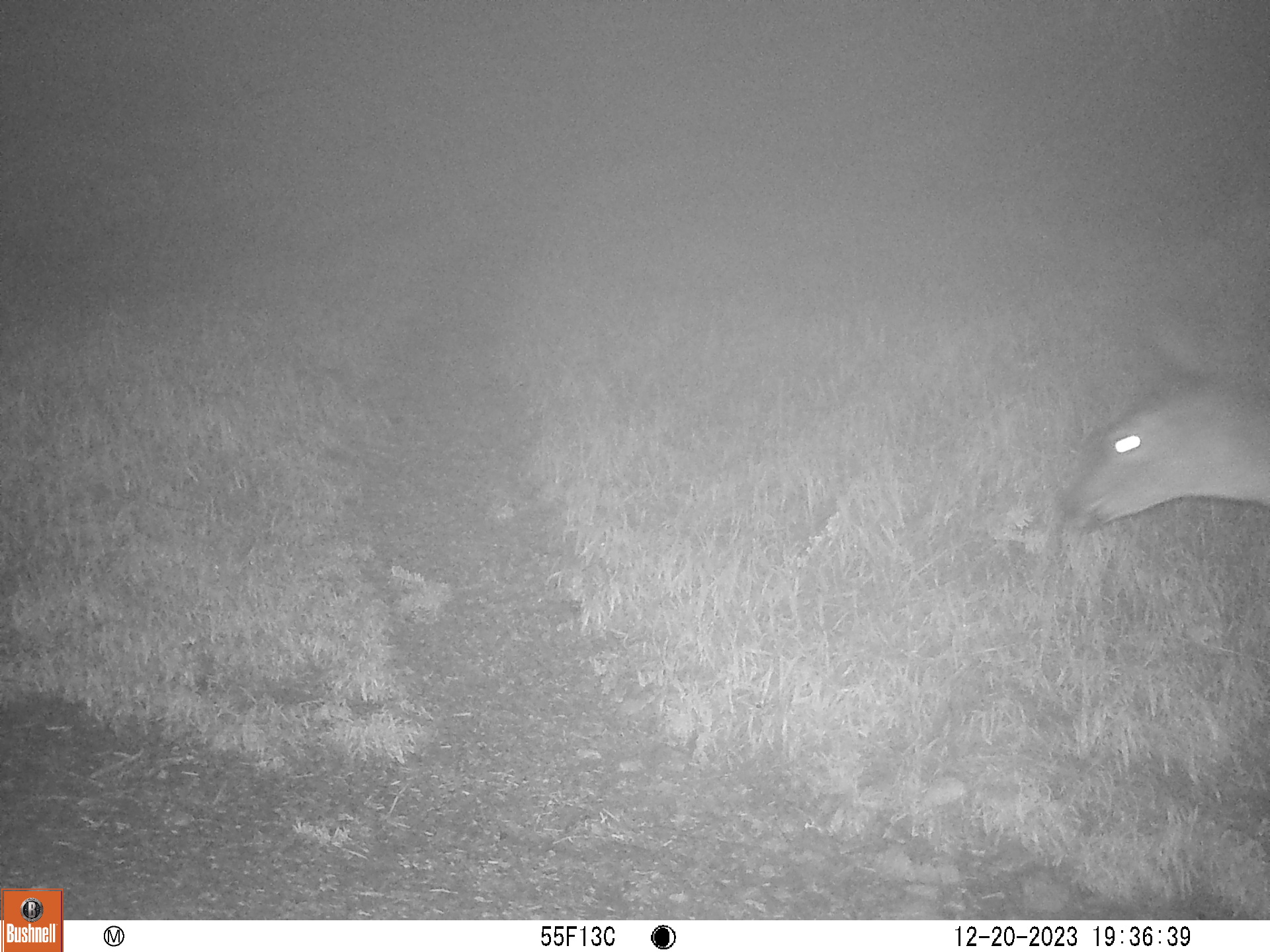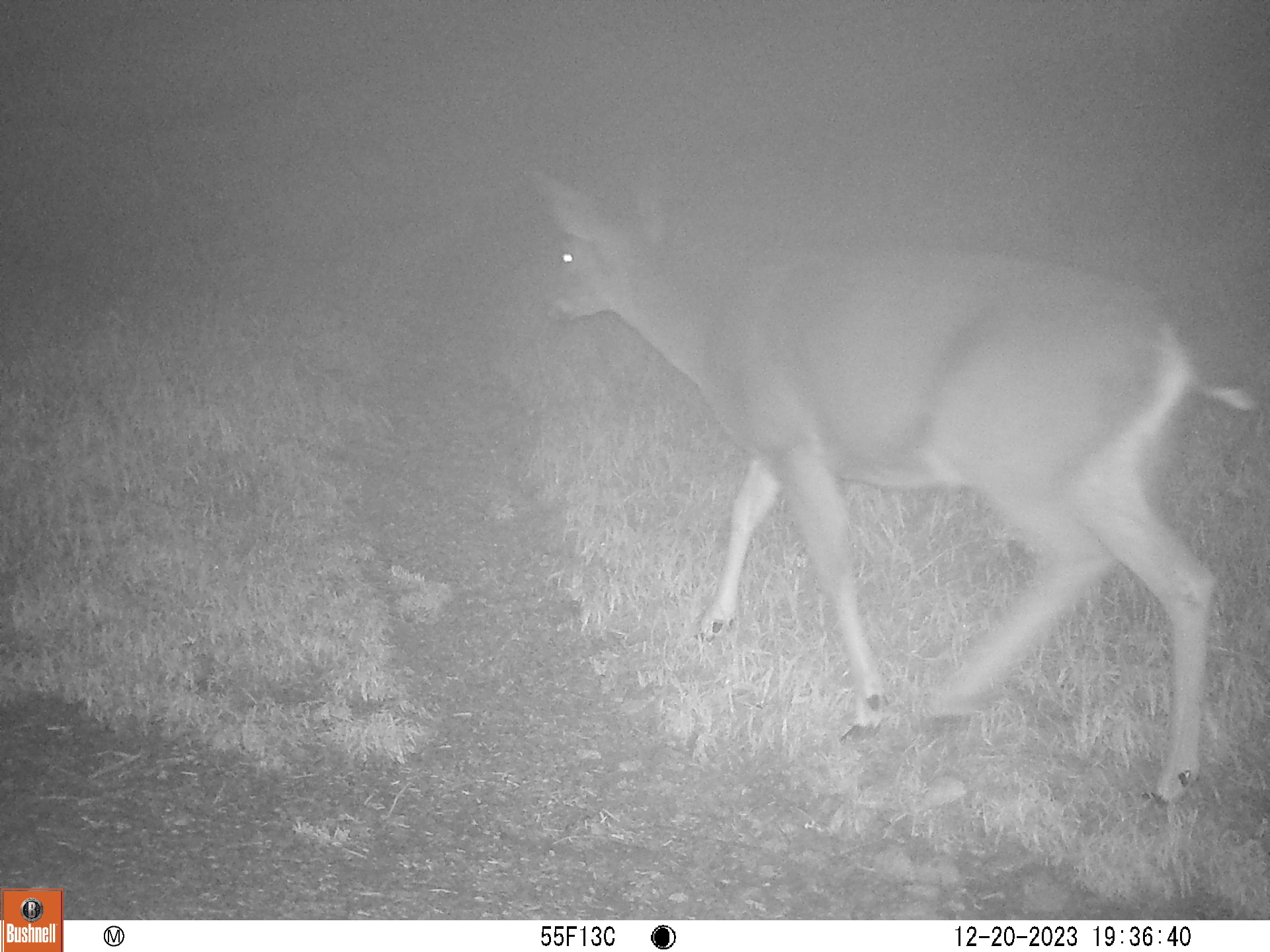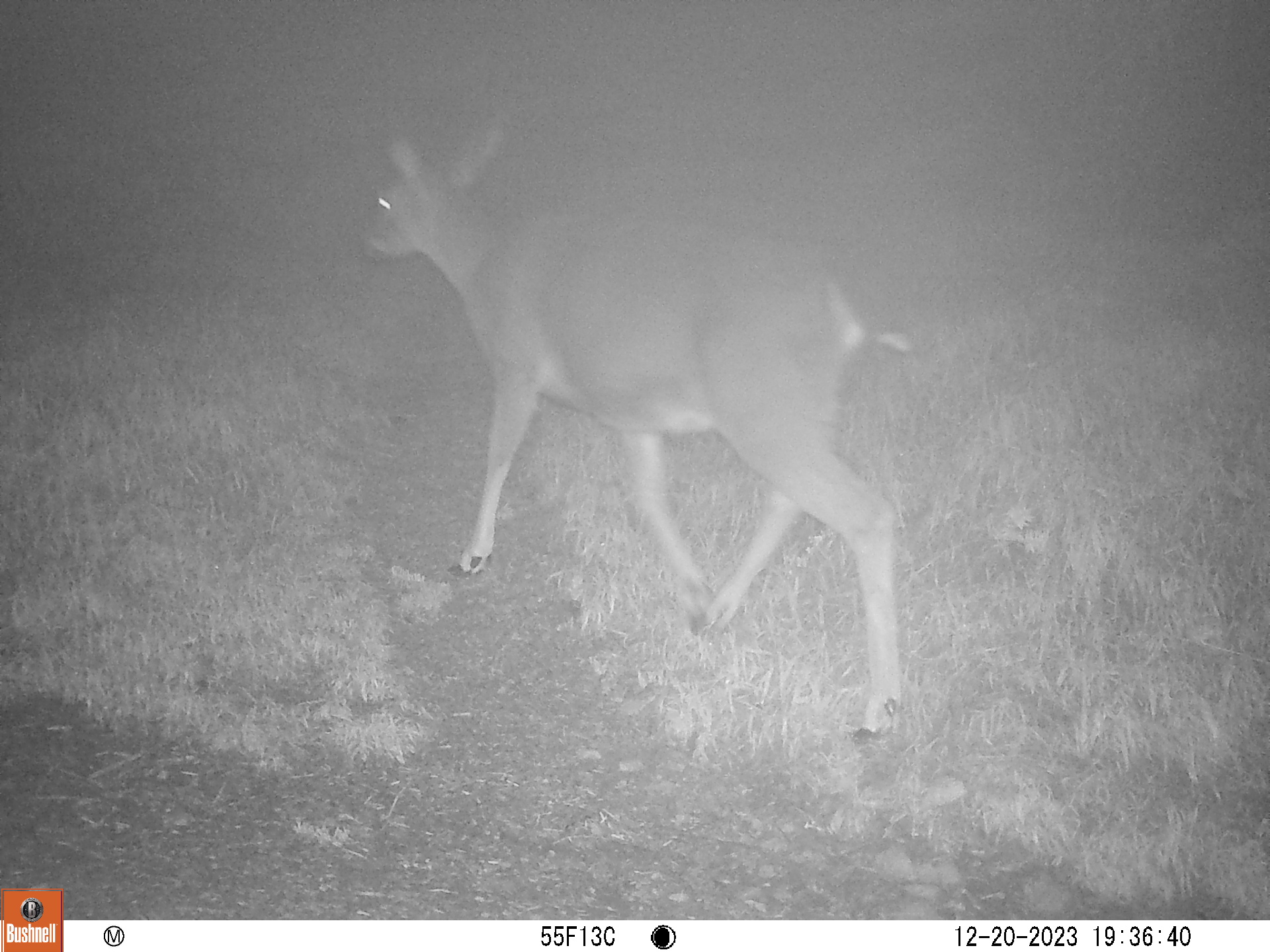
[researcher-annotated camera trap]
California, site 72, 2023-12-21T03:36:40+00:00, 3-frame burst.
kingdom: Animalia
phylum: Chordata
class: Mammalia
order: Artiodactyla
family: Cervidae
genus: Odocoileus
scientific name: Odocoileus hemionus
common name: mule deer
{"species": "mule deer (Odocoileus hemionus)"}